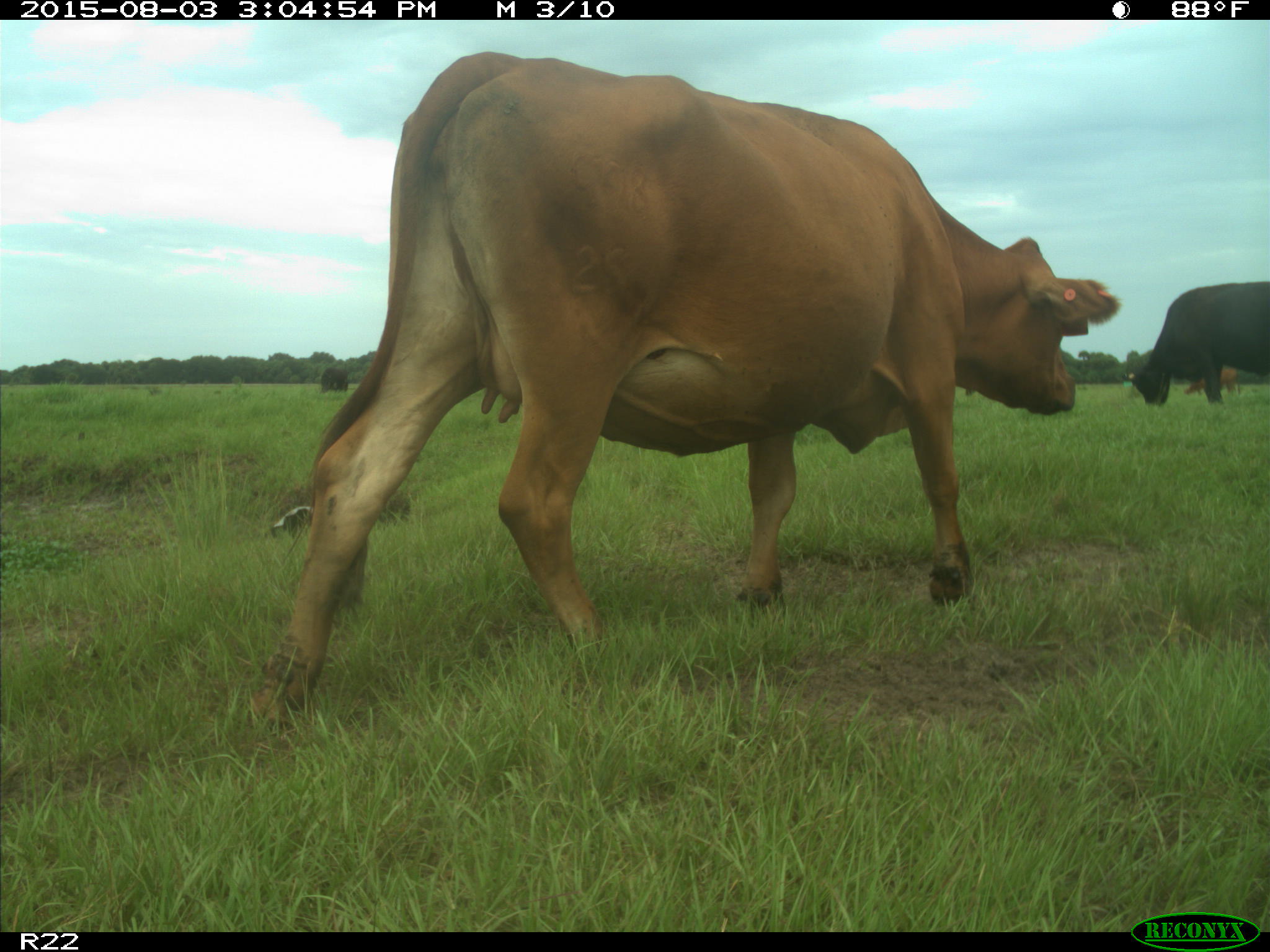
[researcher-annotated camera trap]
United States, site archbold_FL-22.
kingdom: Animalia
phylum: Chordata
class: Mammalia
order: Artiodactyla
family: Bovidae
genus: Bos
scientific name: Bos taurus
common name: domestic cow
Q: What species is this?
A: Bos taurus (domestic cow).